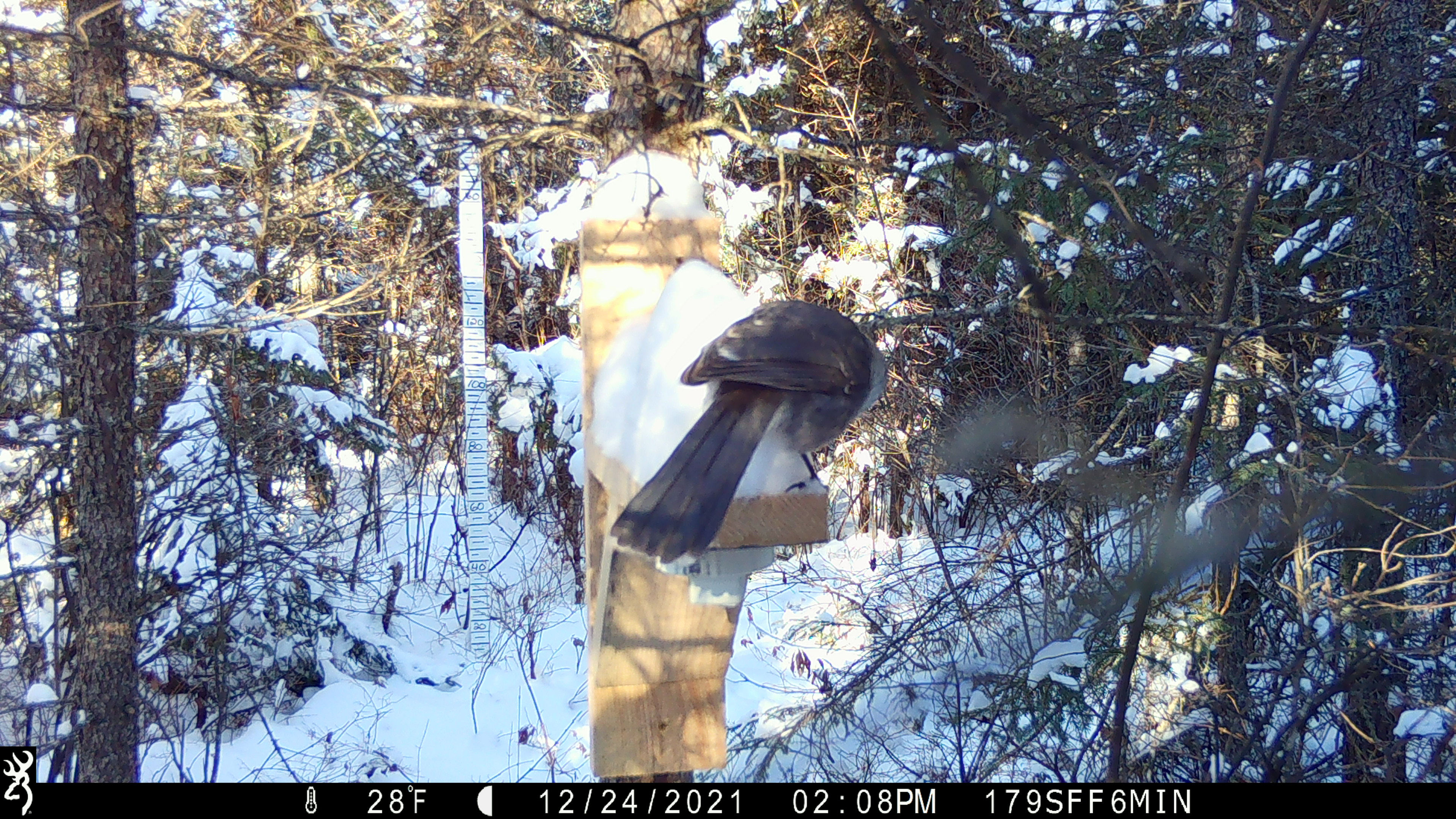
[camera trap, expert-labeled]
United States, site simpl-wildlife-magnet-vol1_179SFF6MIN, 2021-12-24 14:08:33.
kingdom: Animalia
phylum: Chordata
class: Aves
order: Passeriformes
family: Corvidae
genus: Perisoreus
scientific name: Perisoreus canadensis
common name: canada jay